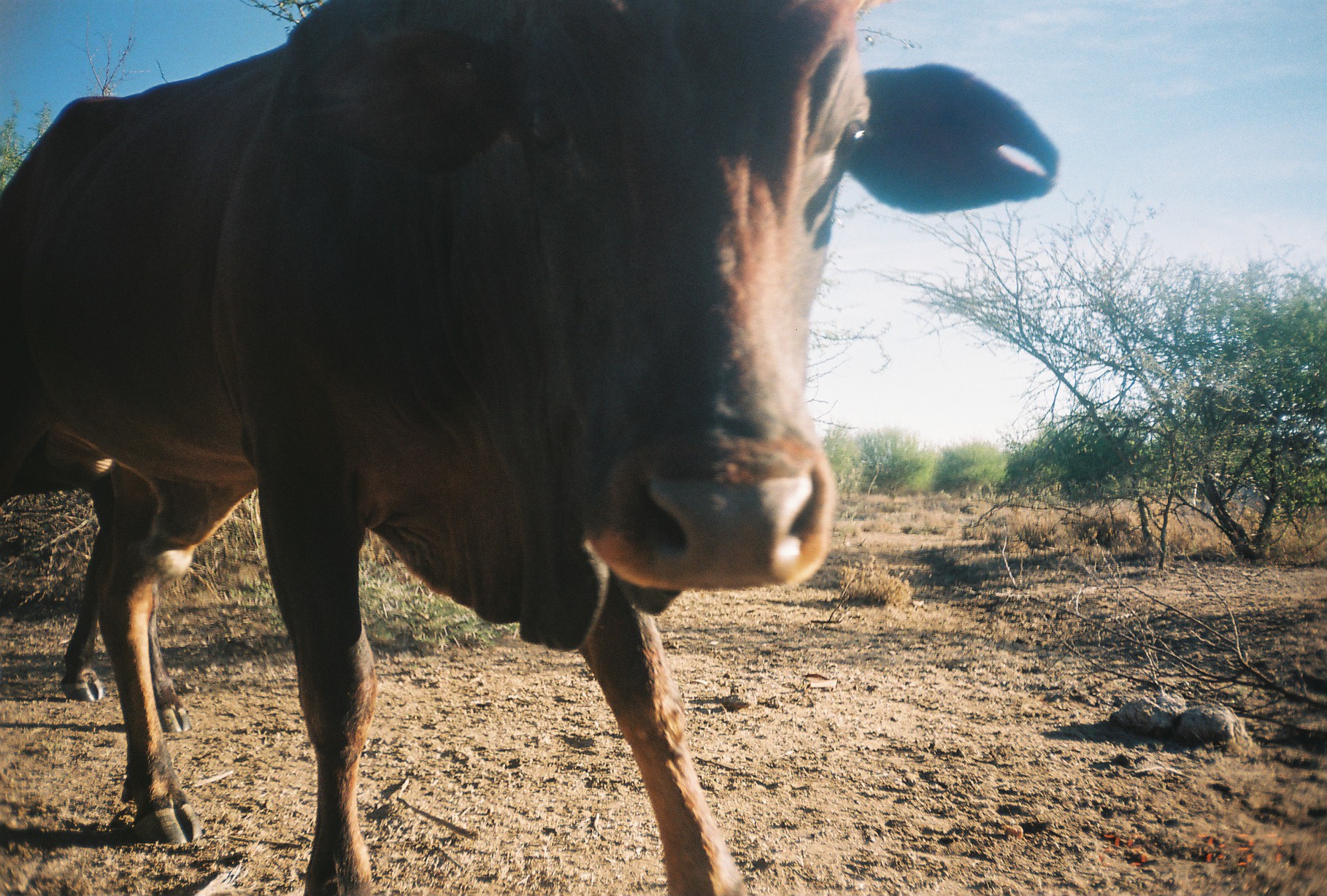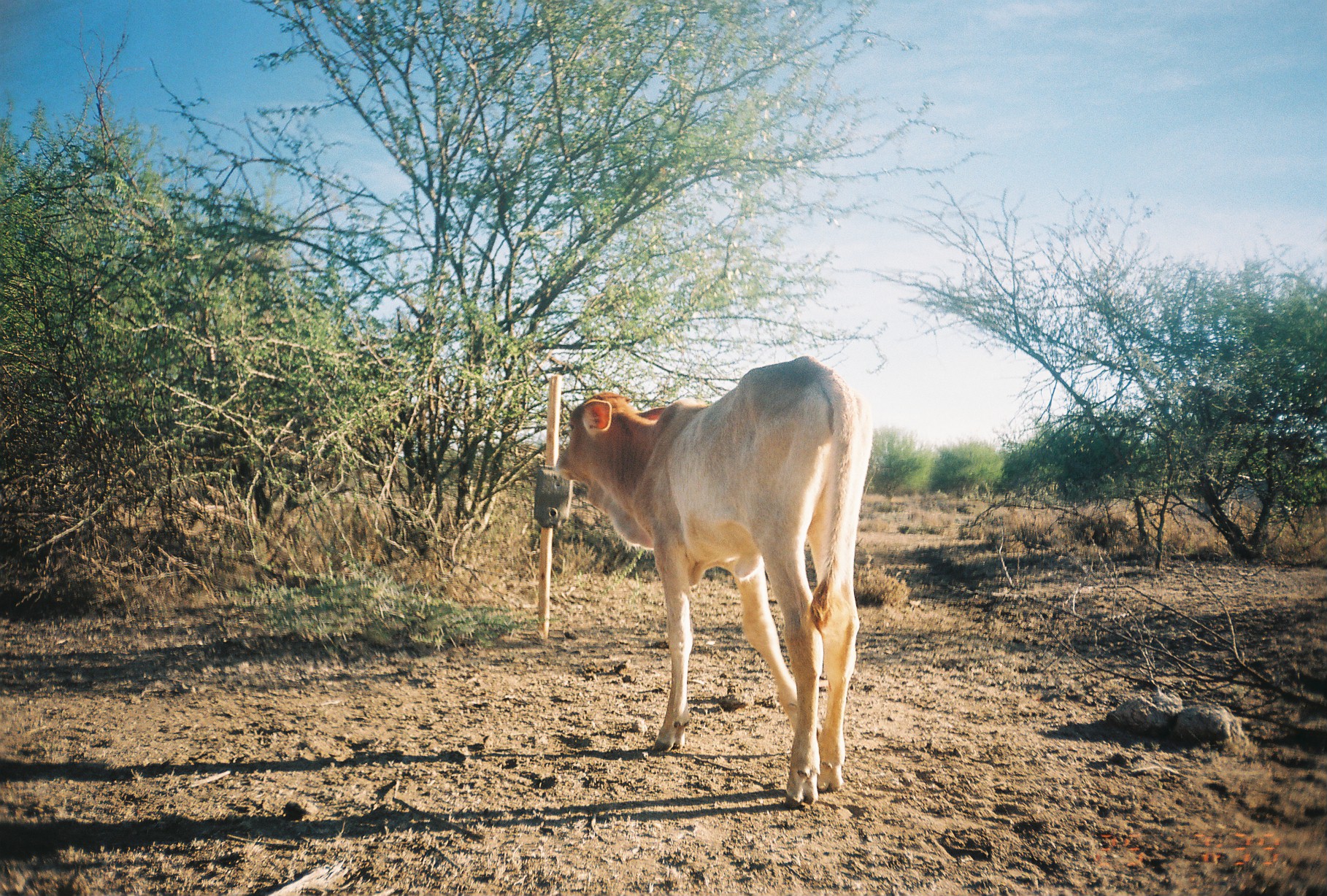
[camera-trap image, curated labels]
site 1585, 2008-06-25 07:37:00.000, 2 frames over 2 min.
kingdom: Animalia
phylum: Chordata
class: Mammalia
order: Artiodactyla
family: Bovidae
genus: Bos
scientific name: Bos taurus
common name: domestic cattle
Bos taurus (domestic cattle), count 1.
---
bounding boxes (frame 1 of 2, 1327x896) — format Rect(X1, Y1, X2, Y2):
bos taurus: Rect(1, 0, 1065, 894)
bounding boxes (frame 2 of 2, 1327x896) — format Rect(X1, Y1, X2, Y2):
bos taurus: Rect(552, 355, 876, 815)